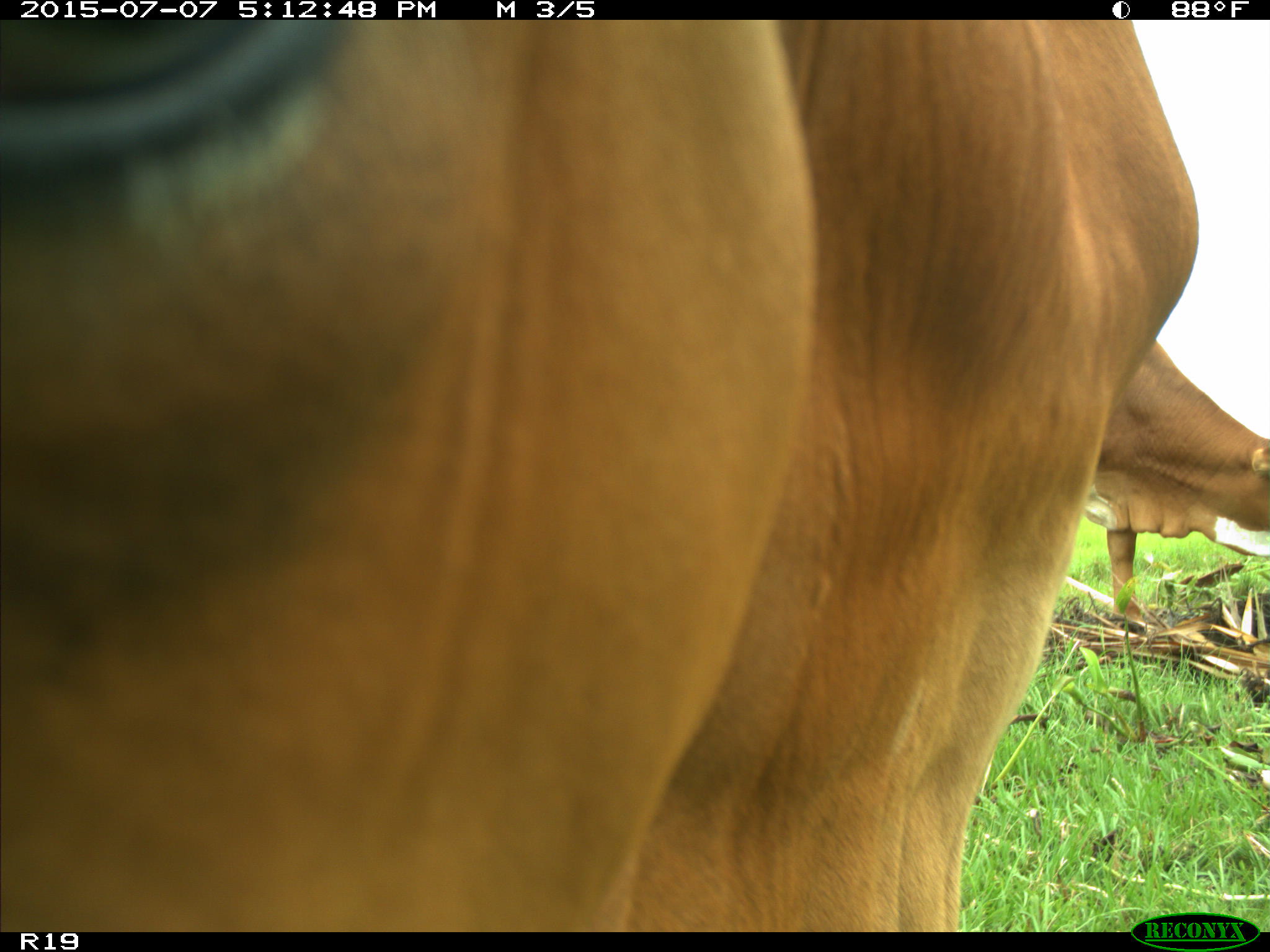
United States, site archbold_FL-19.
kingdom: Animalia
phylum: Chordata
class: Mammalia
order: Artiodactyla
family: Bovidae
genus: Bos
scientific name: Bos taurus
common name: domestic cow